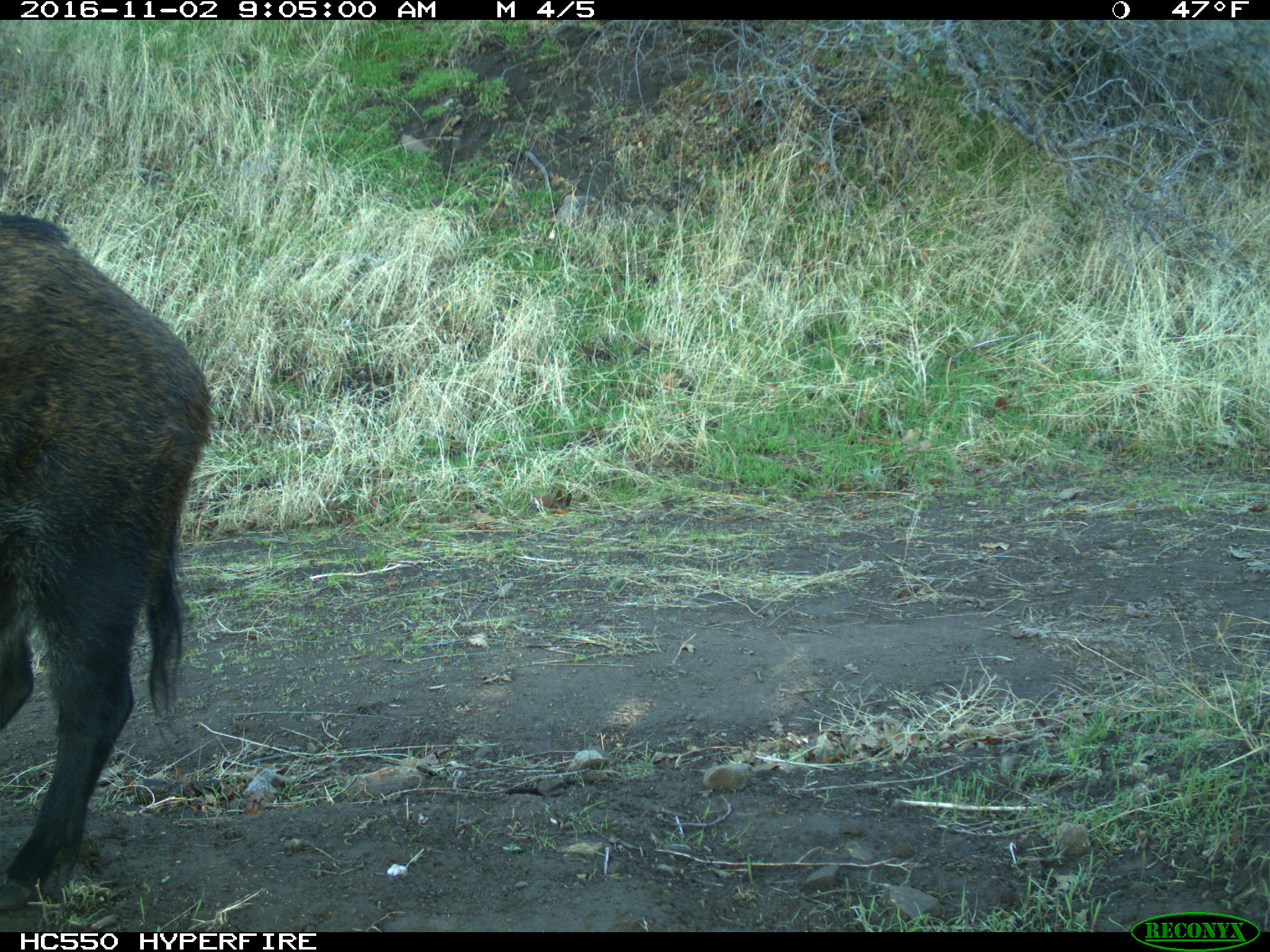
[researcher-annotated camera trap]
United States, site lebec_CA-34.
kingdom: Animalia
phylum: Chordata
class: Mammalia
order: Artiodactyla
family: Suidae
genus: Sus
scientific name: Sus scrofa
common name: wild boar